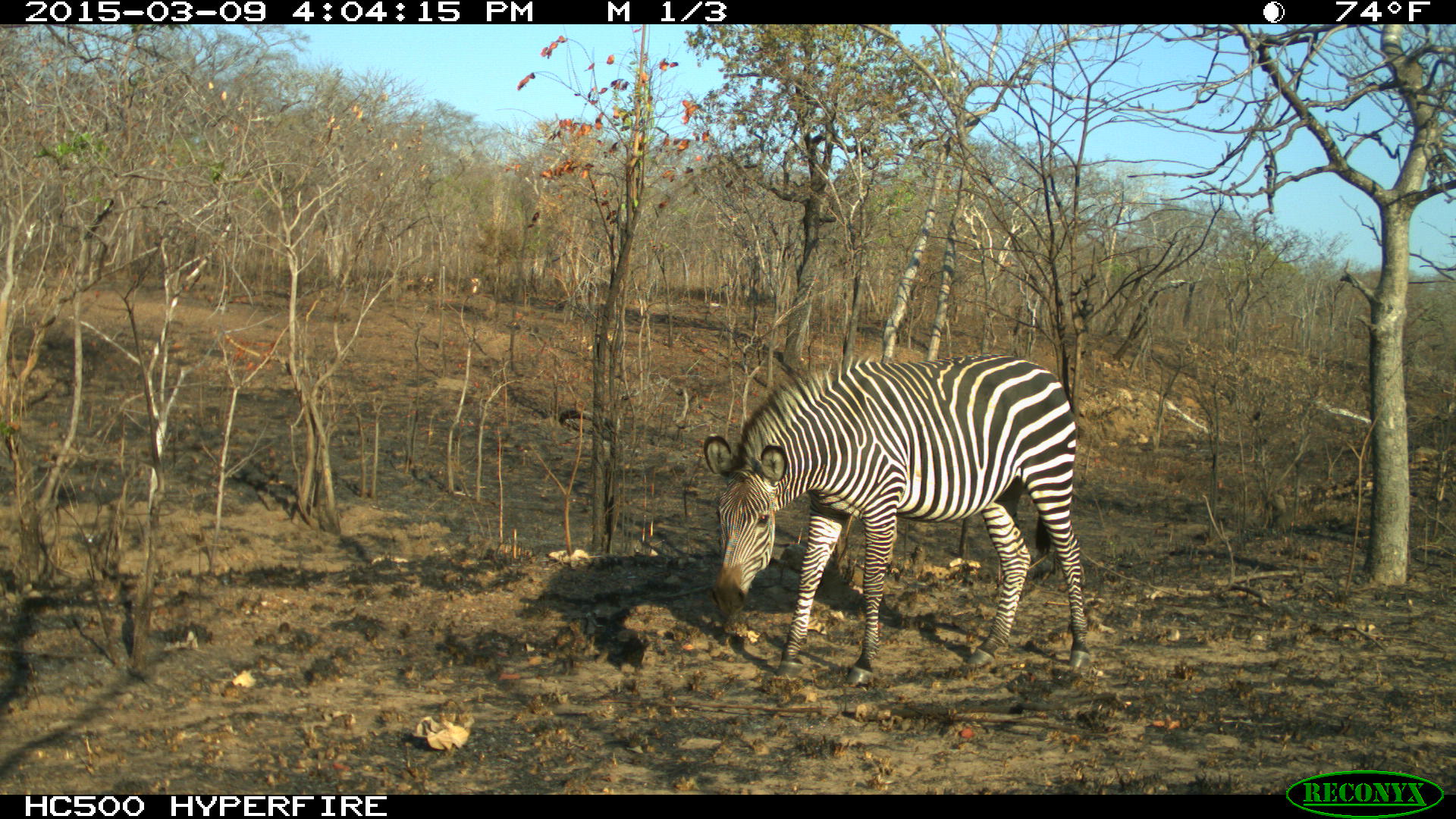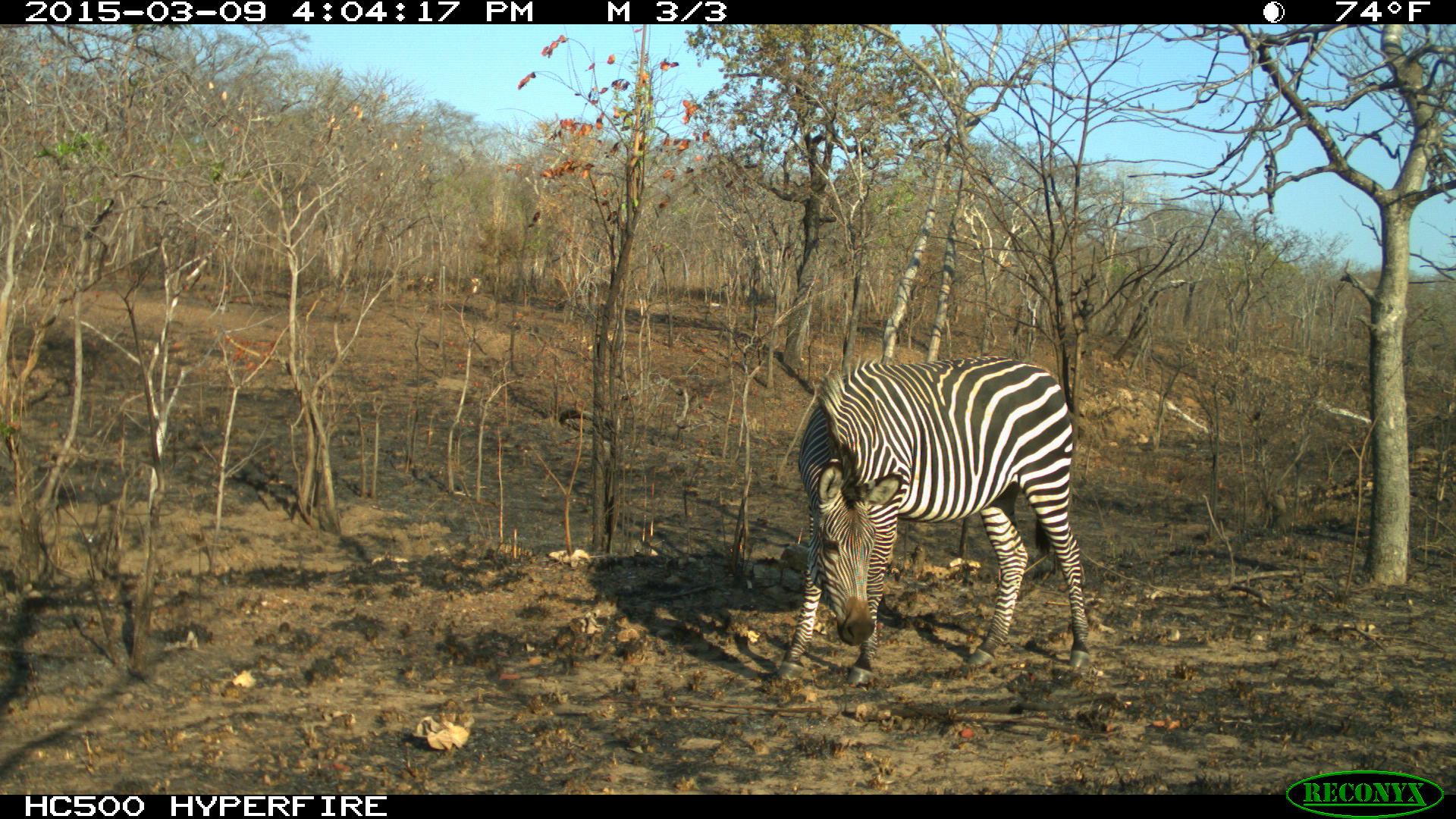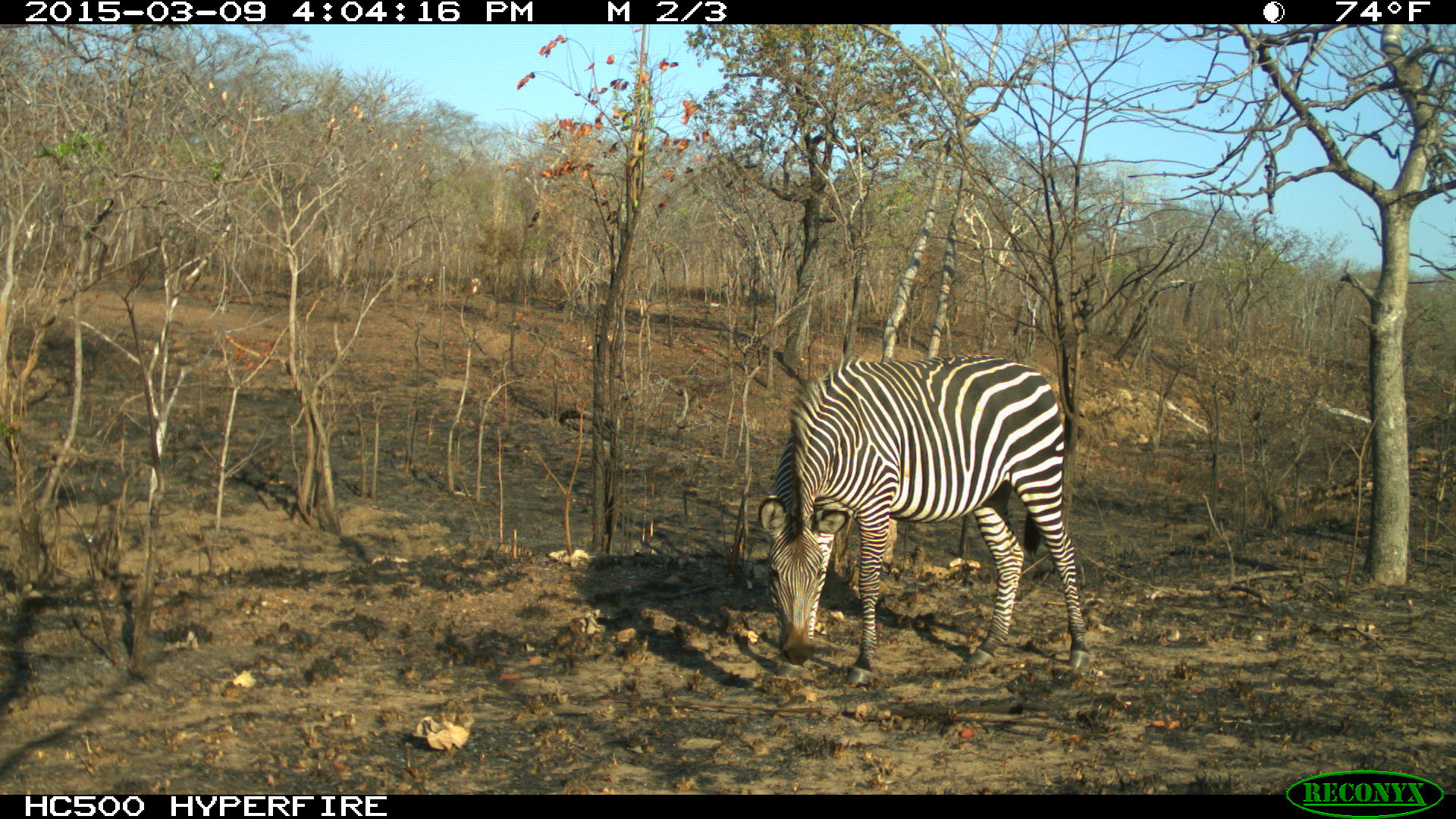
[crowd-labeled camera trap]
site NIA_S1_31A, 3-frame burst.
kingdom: Animalia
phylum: Chordata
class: Mammalia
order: Perissodactyla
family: Equidae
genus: Equus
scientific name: Equus quagga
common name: plains zebra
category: zebraplains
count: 1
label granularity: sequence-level